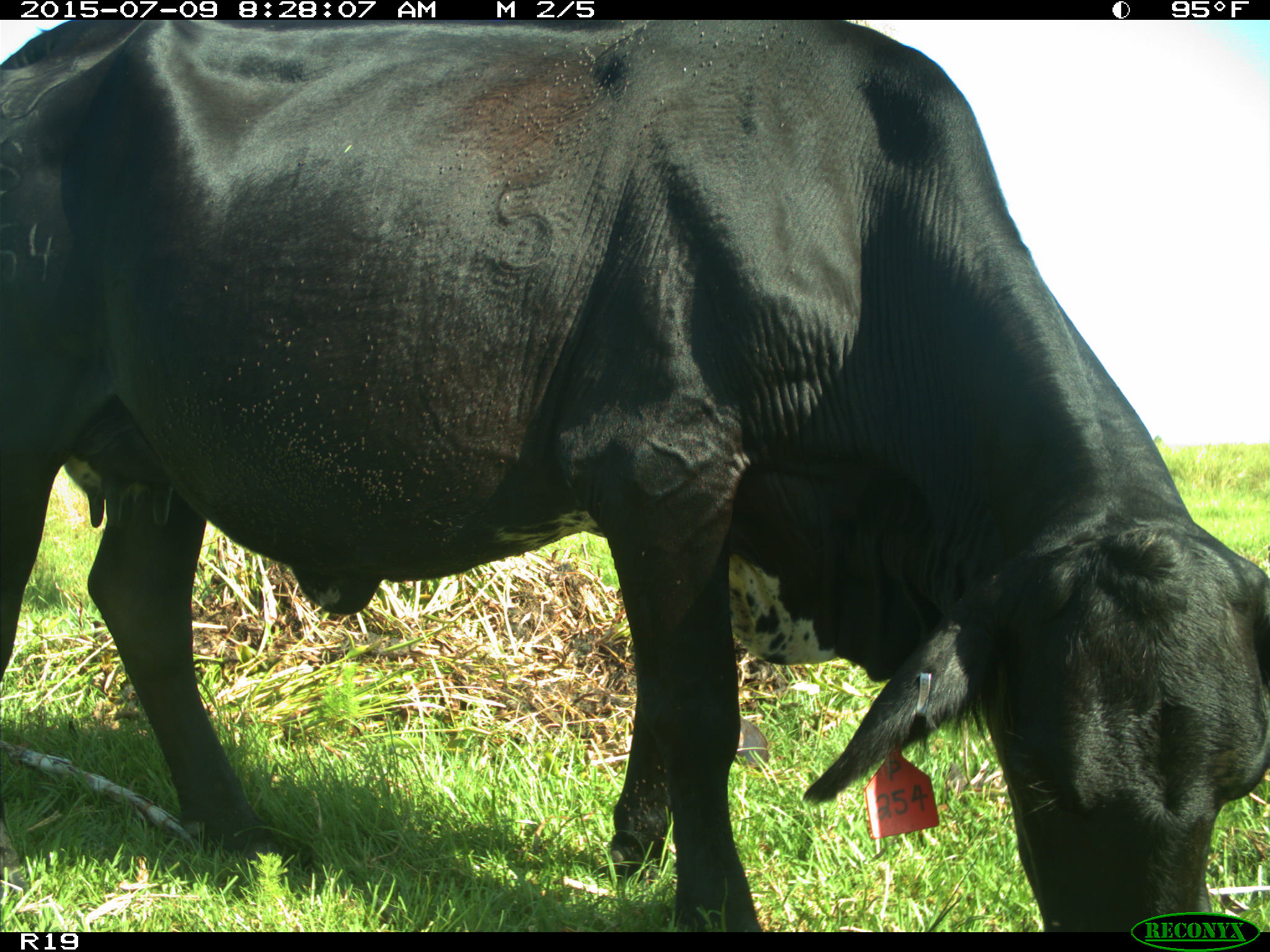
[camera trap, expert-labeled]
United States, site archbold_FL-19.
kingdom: Animalia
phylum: Chordata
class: Mammalia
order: Artiodactyla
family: Bovidae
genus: Bos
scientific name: Bos taurus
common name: domestic cow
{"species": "Bos taurus (domestic cow)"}